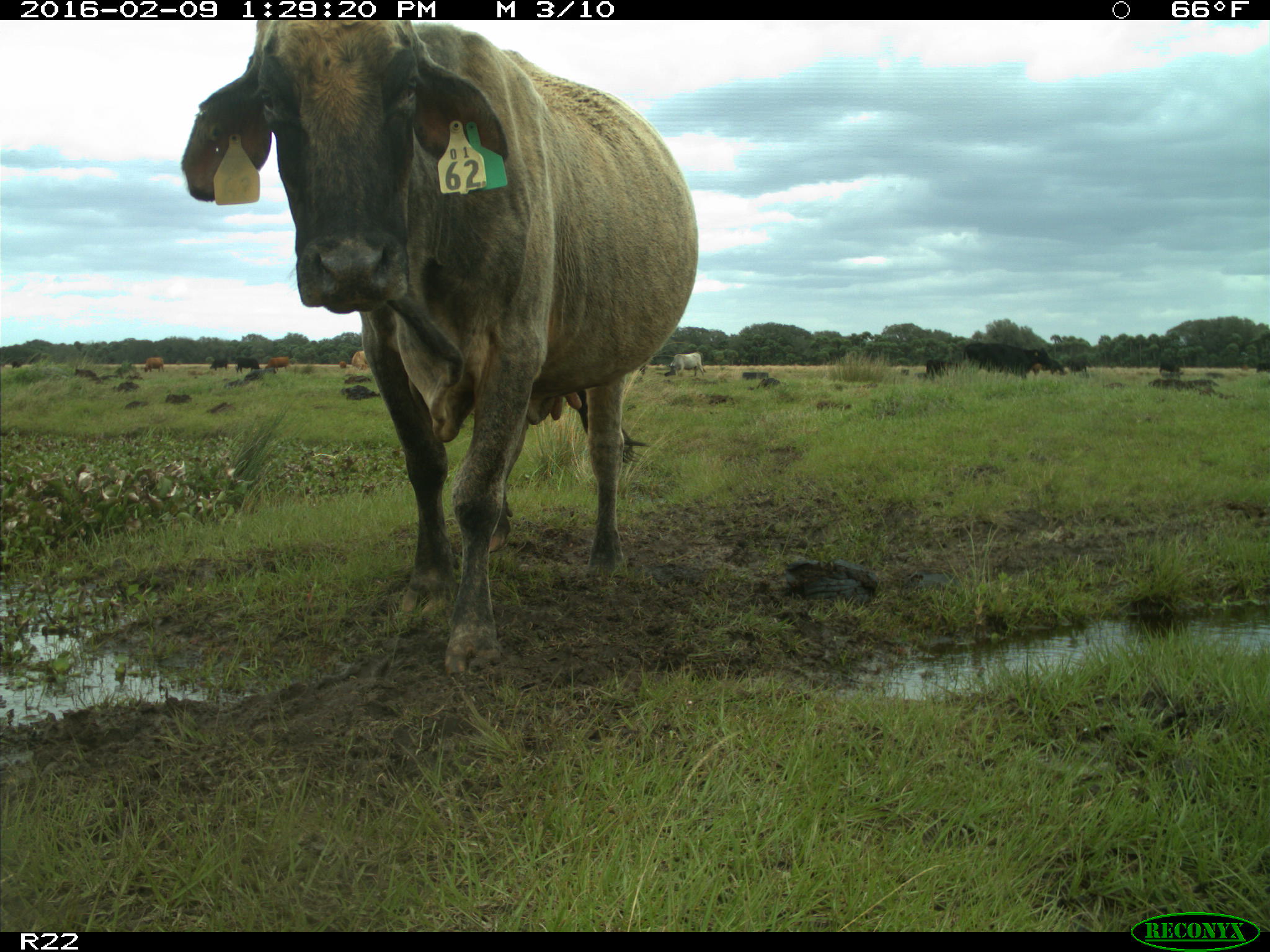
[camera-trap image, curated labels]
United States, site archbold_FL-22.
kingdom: Animalia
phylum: Chordata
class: Mammalia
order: Artiodactyla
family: Bovidae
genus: Bos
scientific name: Bos taurus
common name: domestic cow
Bos taurus (domestic cow).